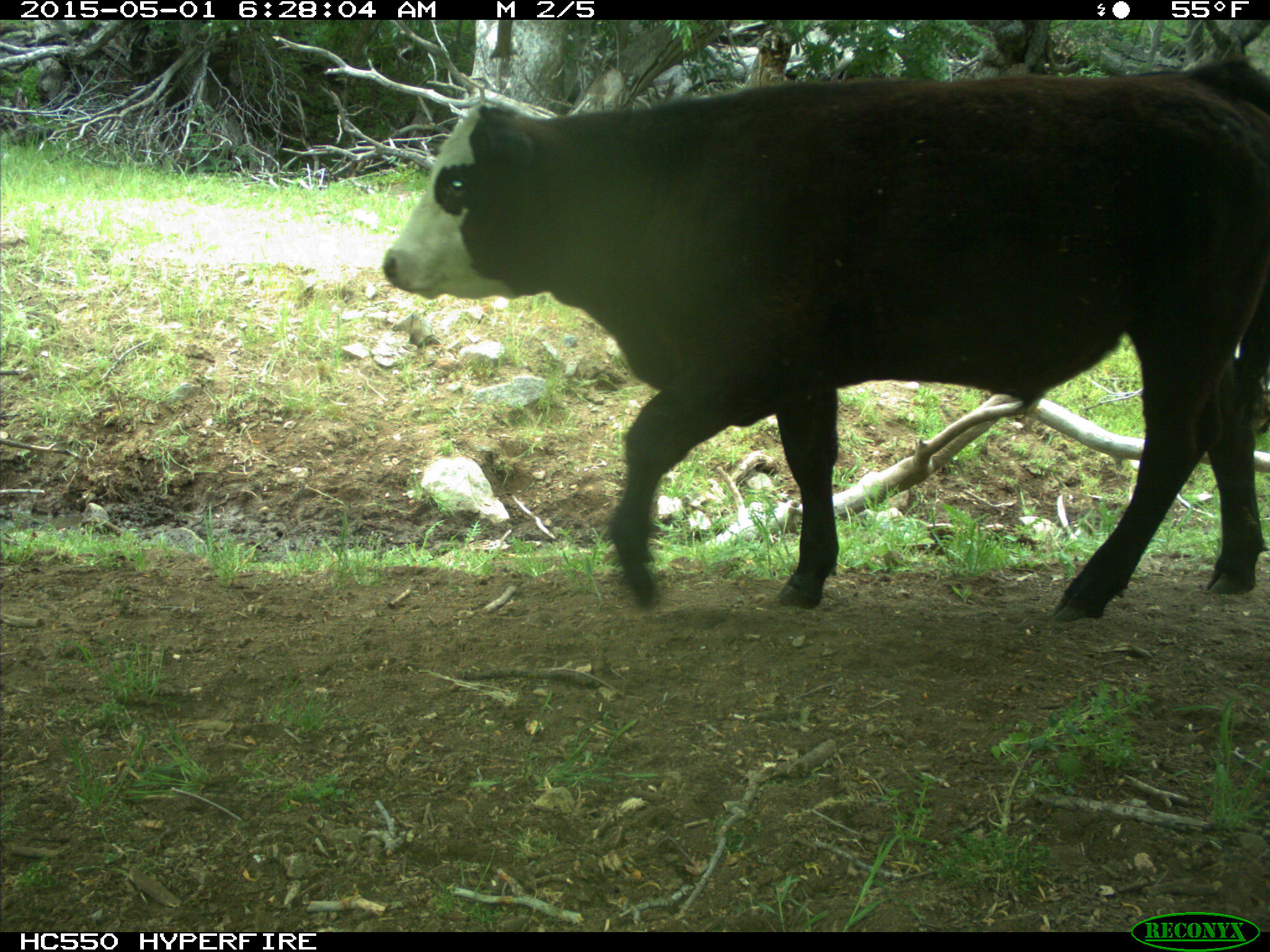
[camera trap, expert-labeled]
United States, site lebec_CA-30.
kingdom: Animalia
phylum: Chordata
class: Mammalia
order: Artiodactyla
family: Bovidae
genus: Bos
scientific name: Bos taurus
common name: domestic cow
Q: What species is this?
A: Bos taurus (domestic cow).